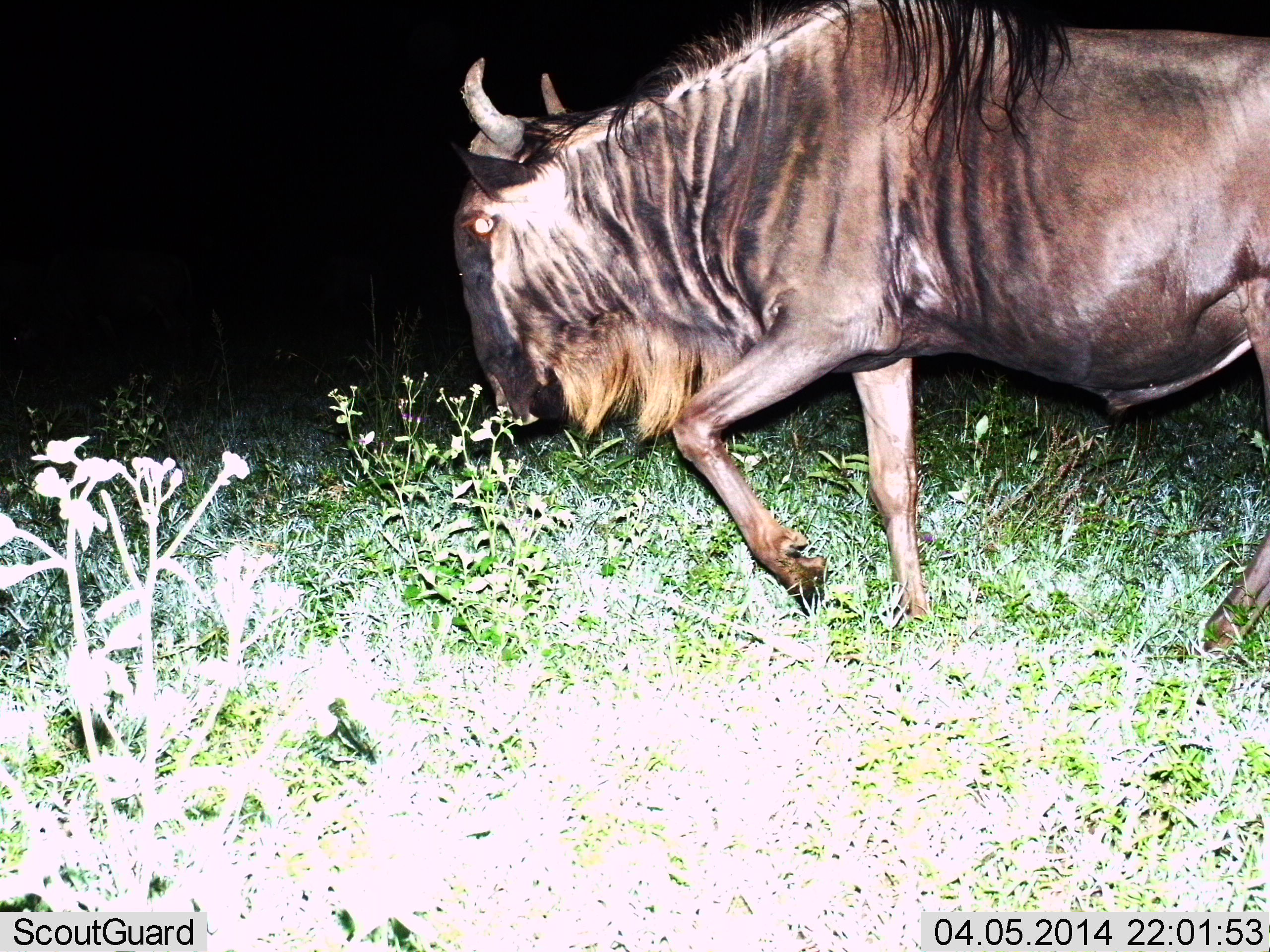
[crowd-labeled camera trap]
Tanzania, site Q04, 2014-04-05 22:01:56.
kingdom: Animalia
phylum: Chordata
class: Mammalia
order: Artiodactyla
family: Bovidae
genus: Connochaetes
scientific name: Connochaetes taurinus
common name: blue wildebeest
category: wildebeest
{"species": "wildebeest (blue wildebeest) (Connochaetes taurinus)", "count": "1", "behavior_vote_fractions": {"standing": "0%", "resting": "0%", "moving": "100%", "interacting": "0%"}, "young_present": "0%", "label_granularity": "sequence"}